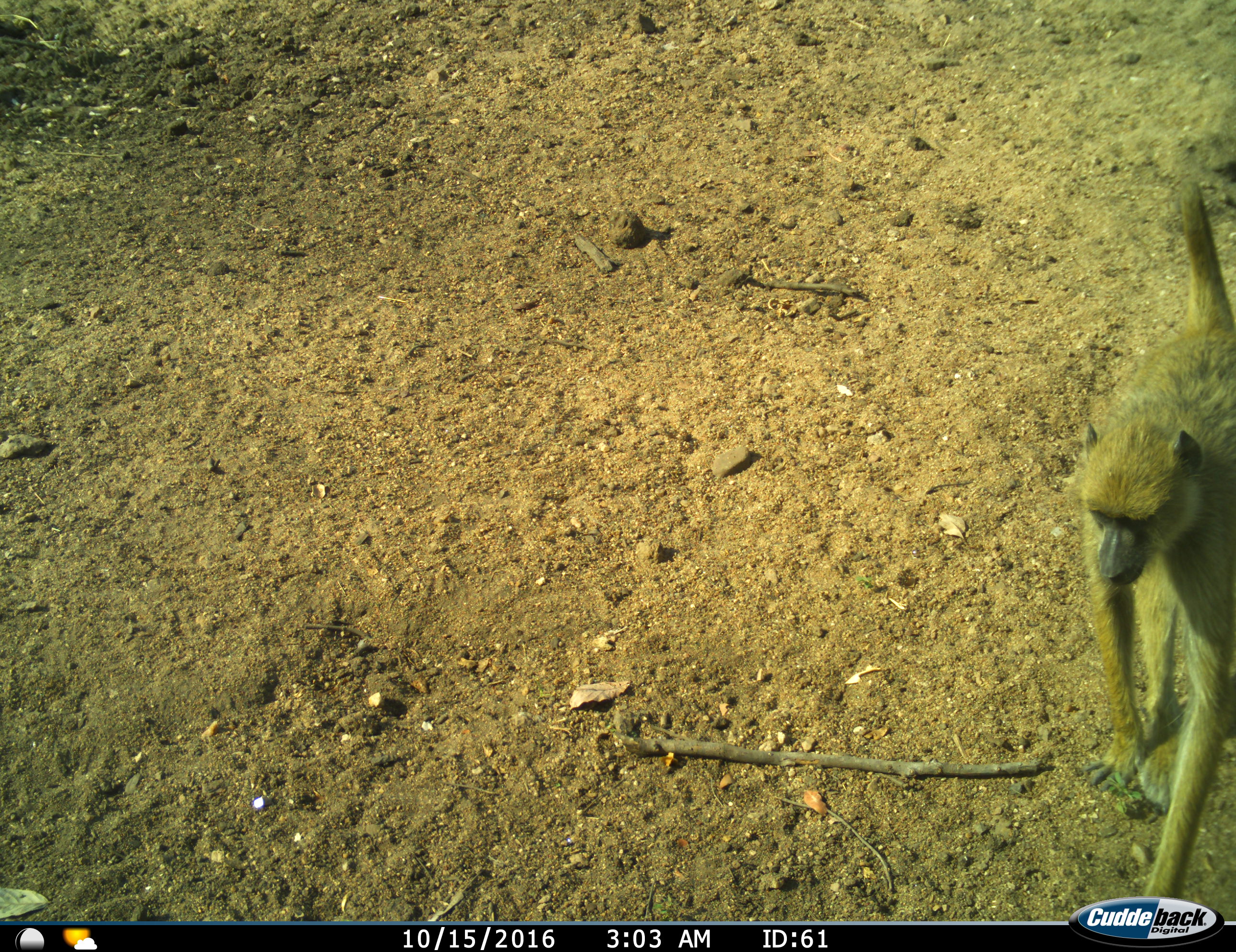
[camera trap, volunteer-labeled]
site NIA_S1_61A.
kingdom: Animalia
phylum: Chordata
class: Mammalia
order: Primates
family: Cercopithecidae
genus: Papio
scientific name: Papio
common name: baboon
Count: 1.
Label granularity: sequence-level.